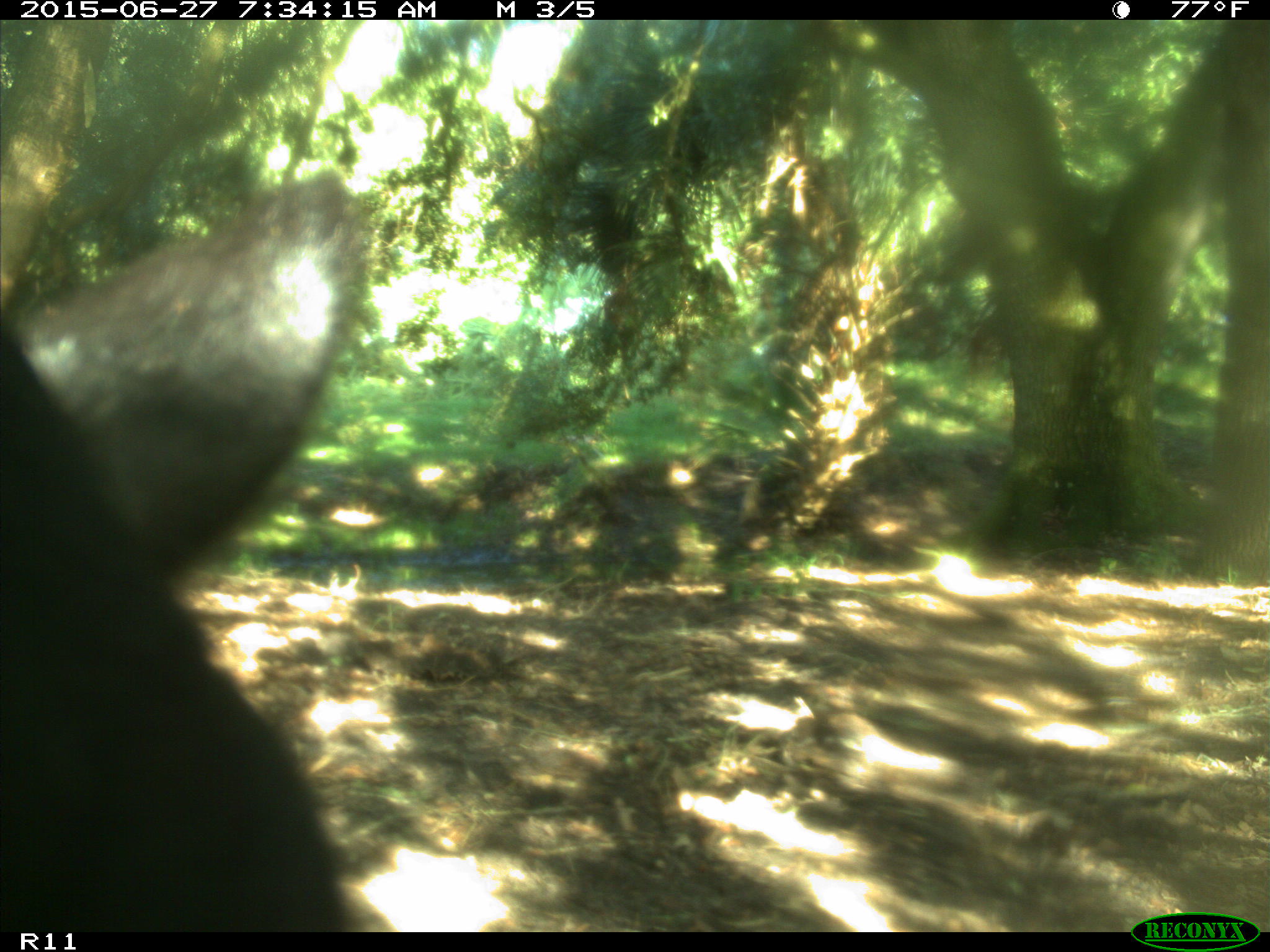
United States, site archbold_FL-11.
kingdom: Animalia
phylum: Chordata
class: Mammalia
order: Artiodactyla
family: Bovidae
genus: Bos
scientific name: Bos taurus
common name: domestic cow